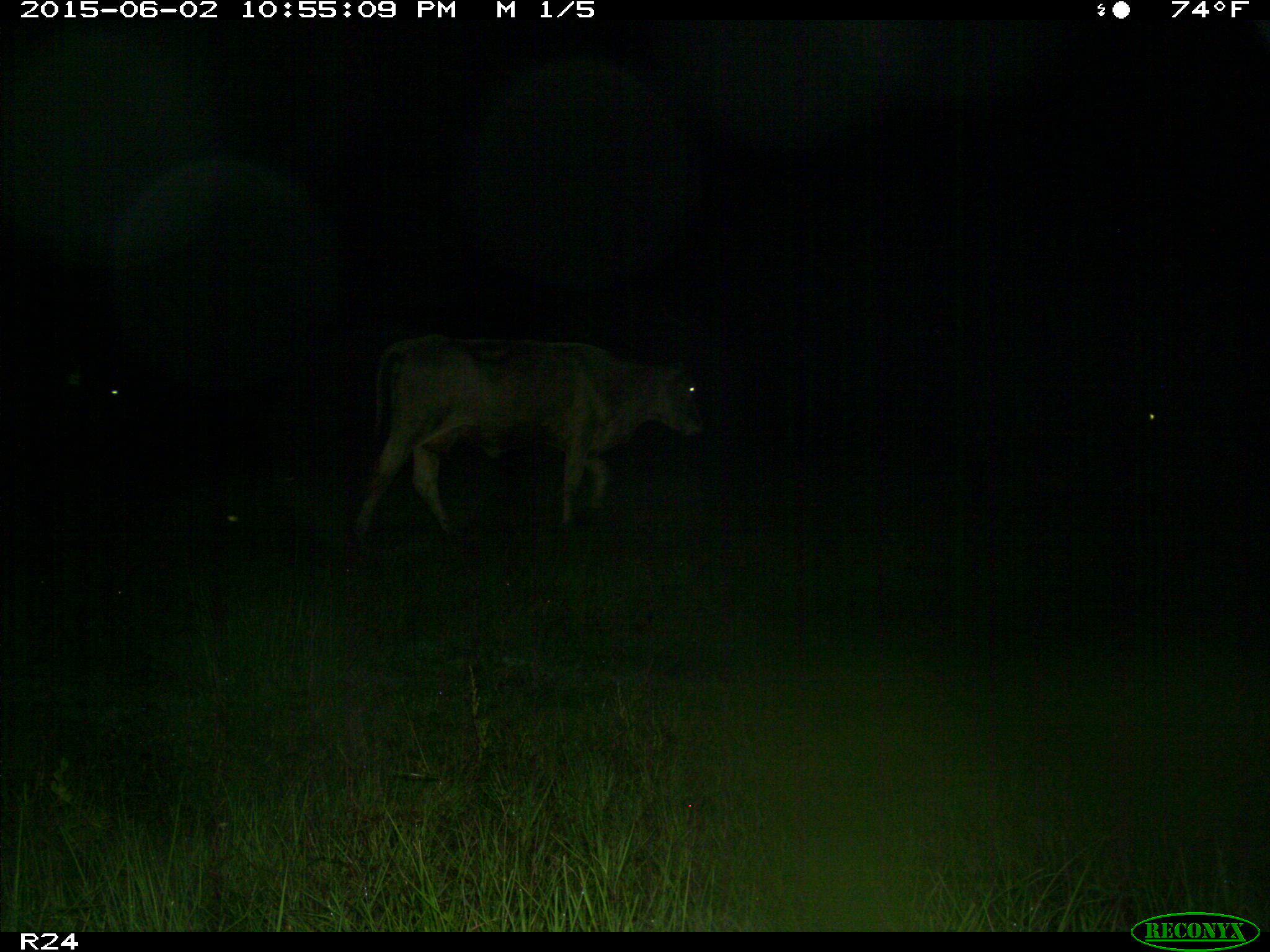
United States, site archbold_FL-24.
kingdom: Animalia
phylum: Chordata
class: Mammalia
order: Artiodactyla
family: Bovidae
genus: Bos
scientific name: Bos taurus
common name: domestic cow